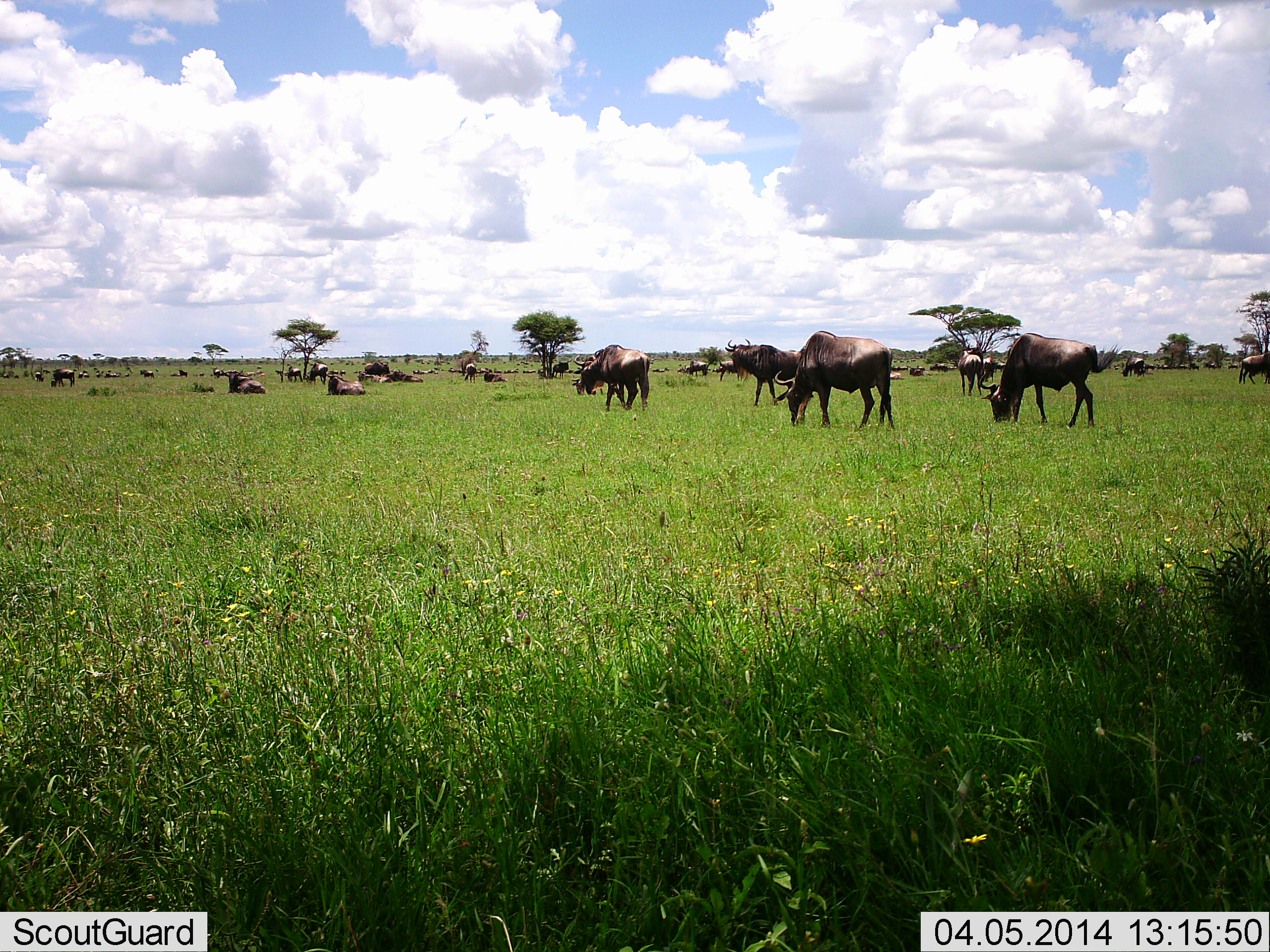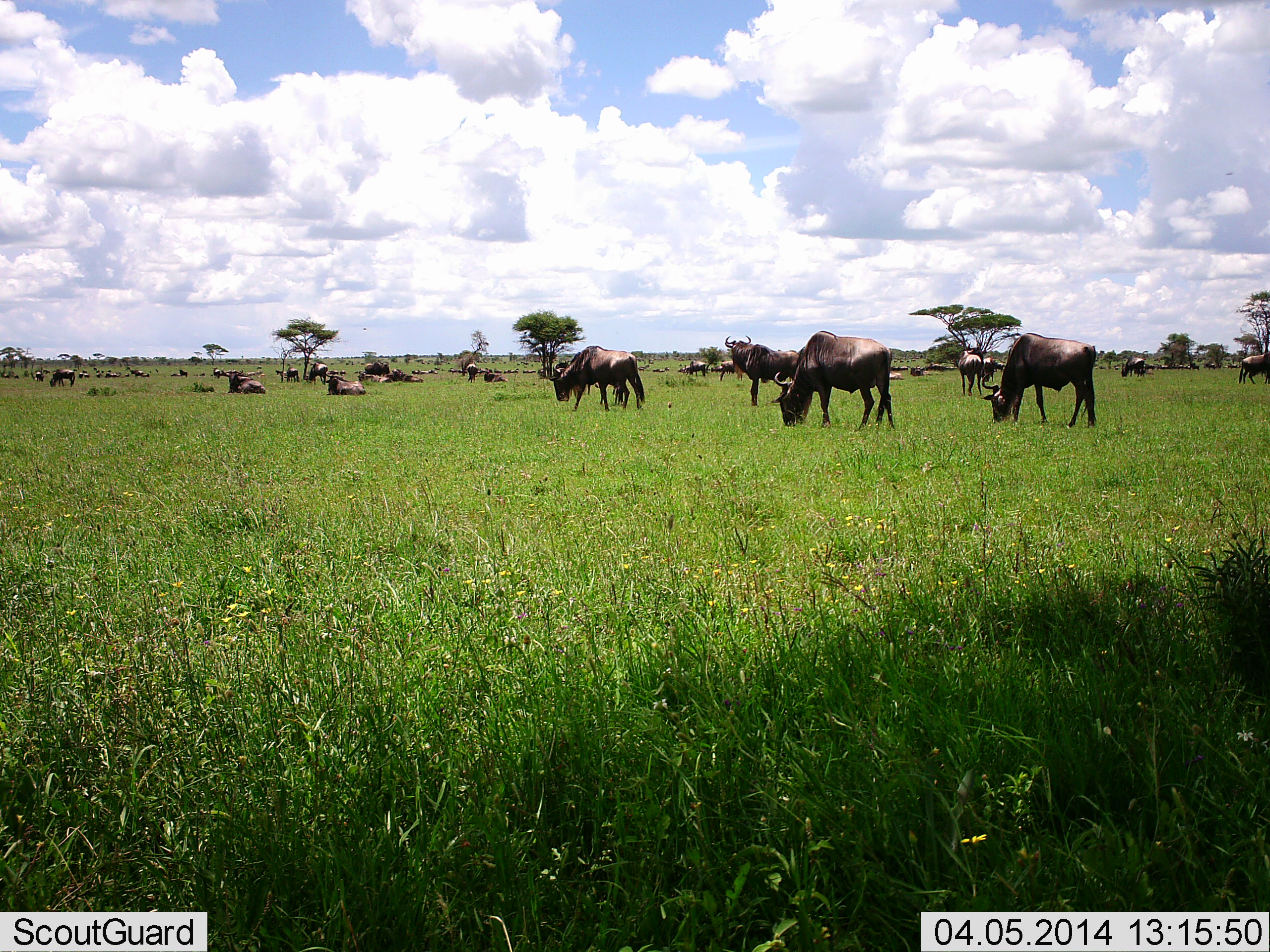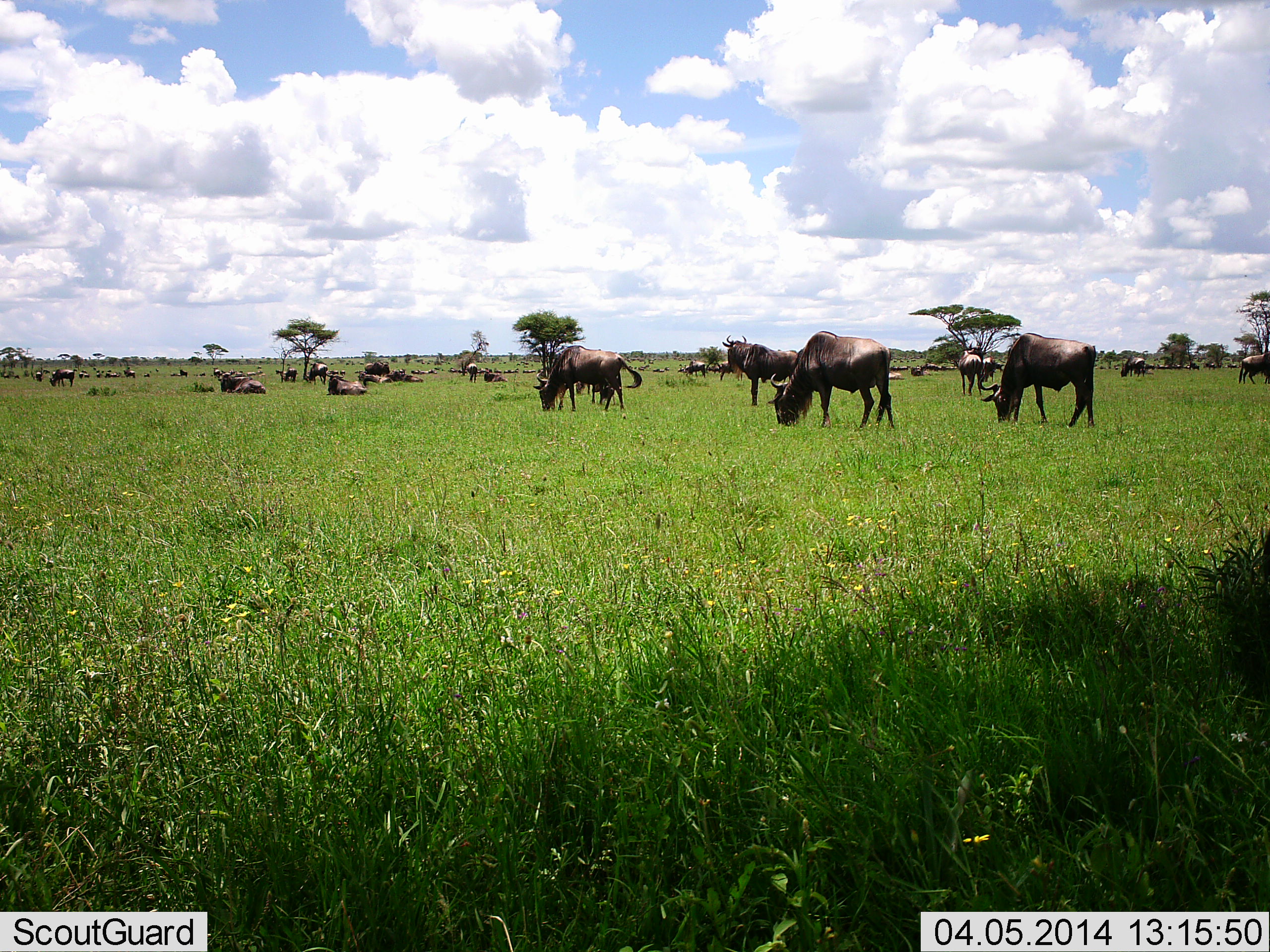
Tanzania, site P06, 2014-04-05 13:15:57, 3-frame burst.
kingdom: Animalia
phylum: Chordata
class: Mammalia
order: Artiodactyla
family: Bovidae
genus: Connochaetes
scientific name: Connochaetes taurinus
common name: blue wildebeest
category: wildebeest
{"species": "wildebeest (blue wildebeest) (Connochaetes taurinus)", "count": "11-50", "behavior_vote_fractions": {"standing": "60%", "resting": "60%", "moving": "40%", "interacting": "0%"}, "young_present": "0%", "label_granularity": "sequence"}